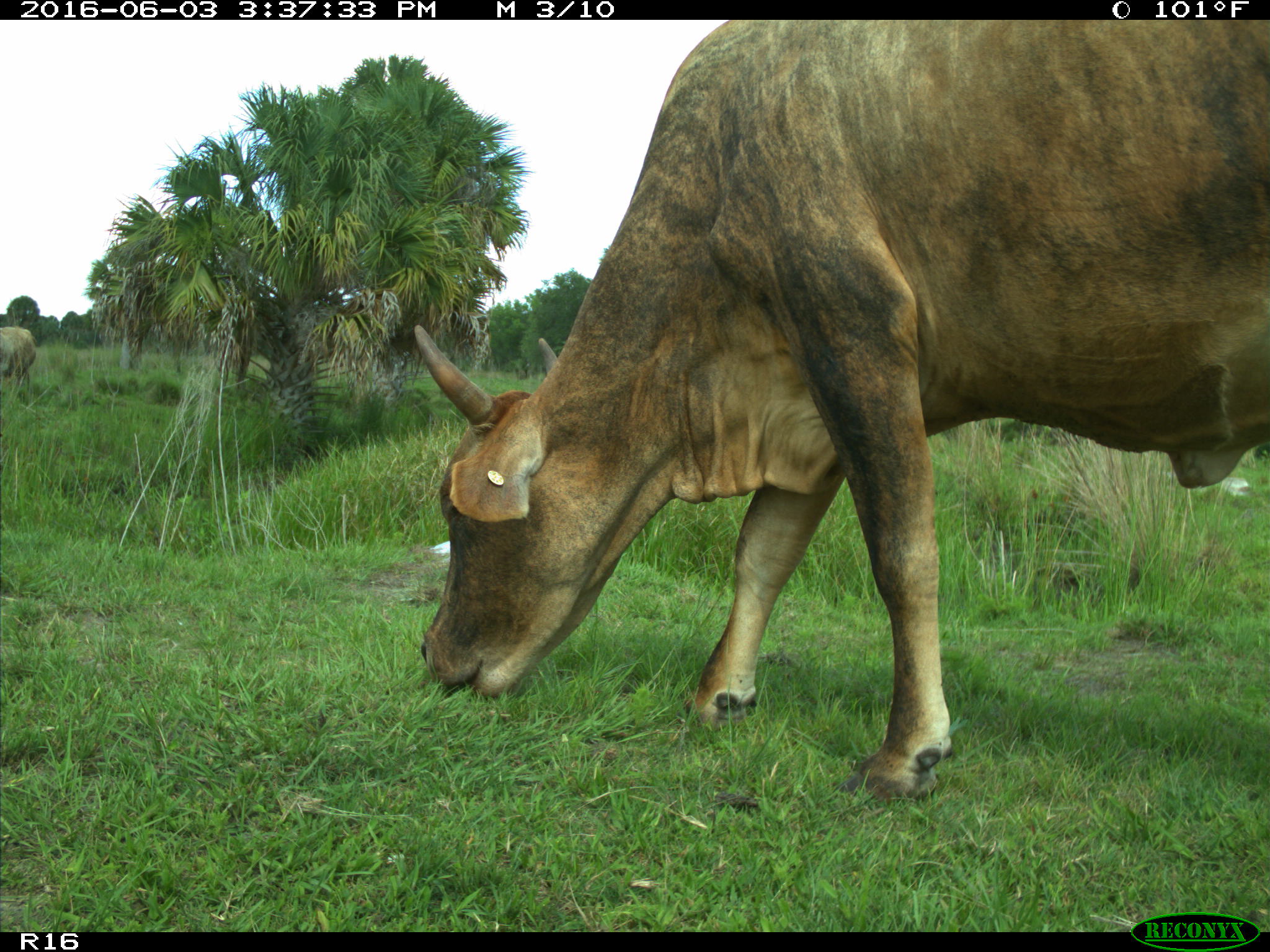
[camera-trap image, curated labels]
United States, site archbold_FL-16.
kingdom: Animalia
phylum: Chordata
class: Mammalia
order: Artiodactyla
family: Bovidae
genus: Bos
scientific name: Bos taurus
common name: domestic cow